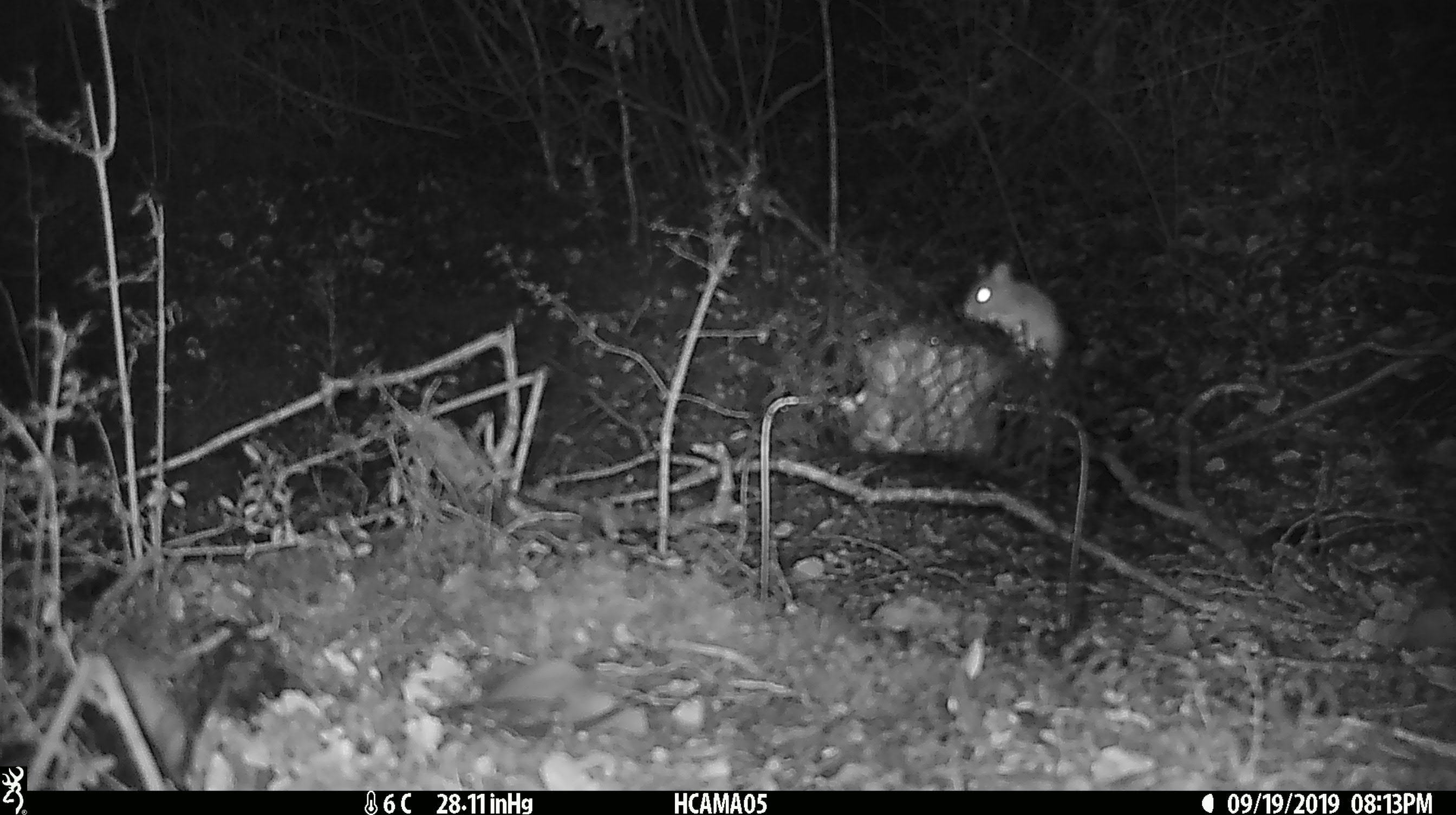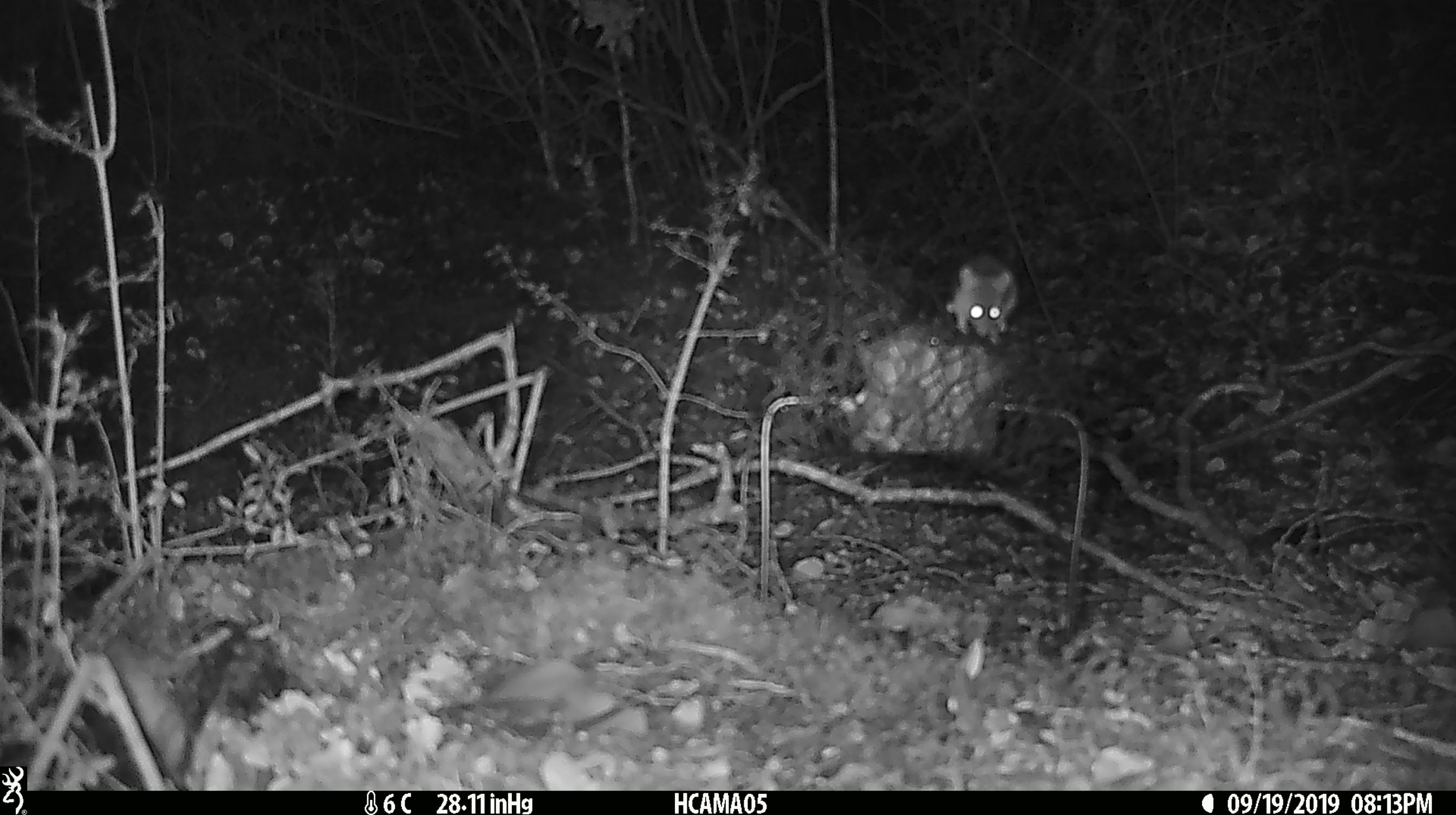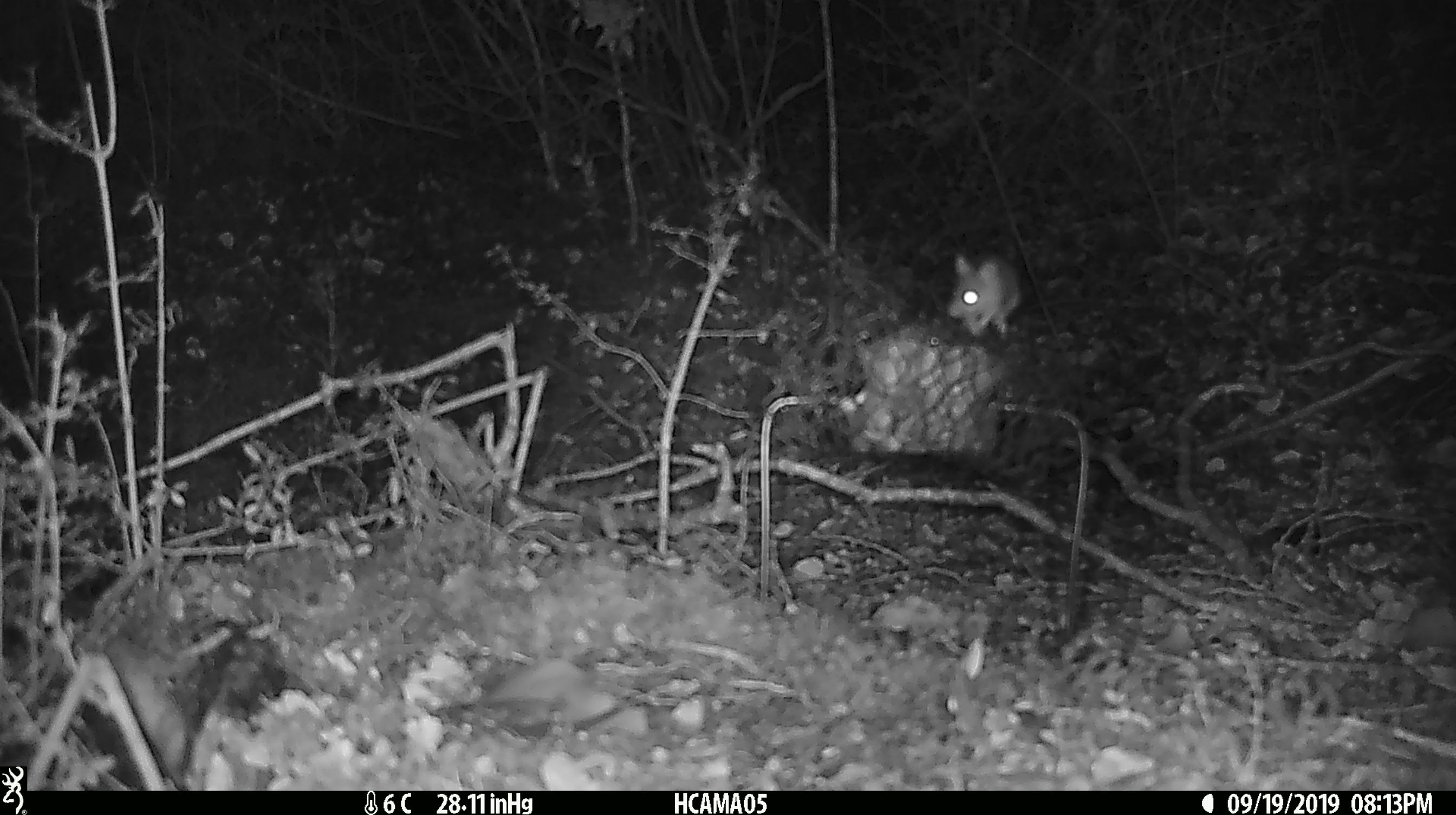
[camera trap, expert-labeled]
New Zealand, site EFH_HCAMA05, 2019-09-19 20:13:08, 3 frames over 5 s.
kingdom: Animalia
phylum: Chordata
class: Mammalia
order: Rodentia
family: Muridae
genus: Mus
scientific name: Mus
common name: mouse